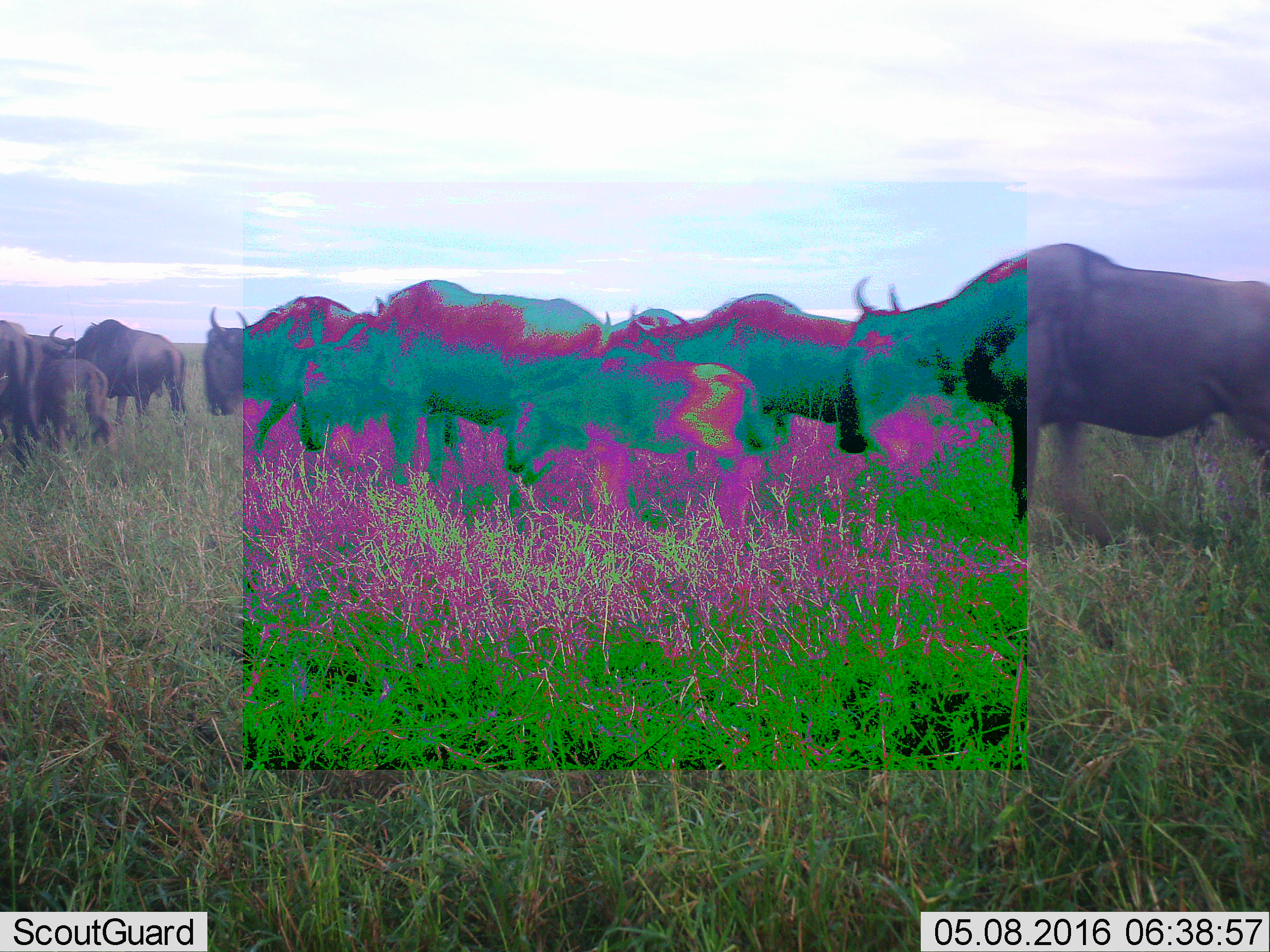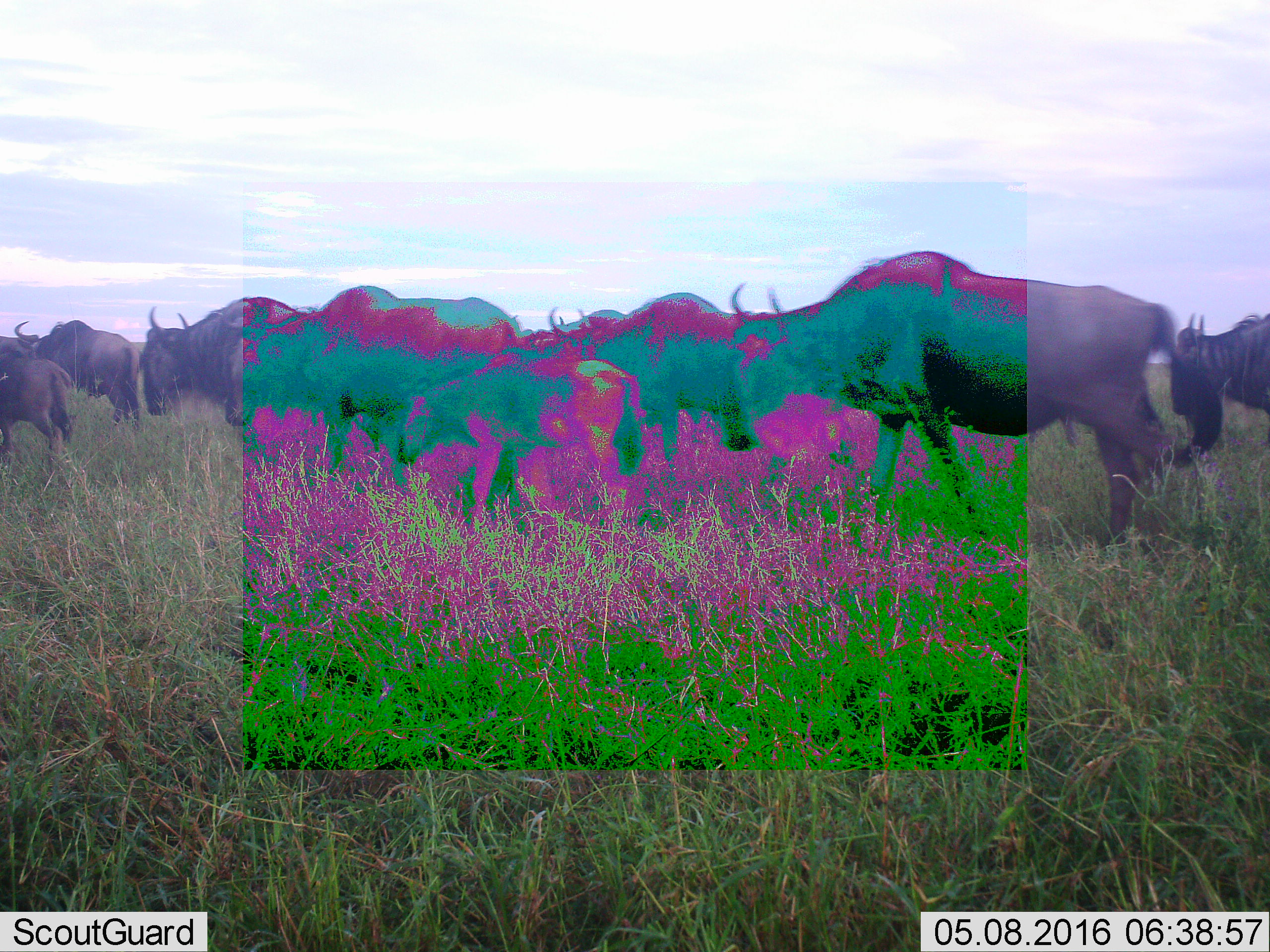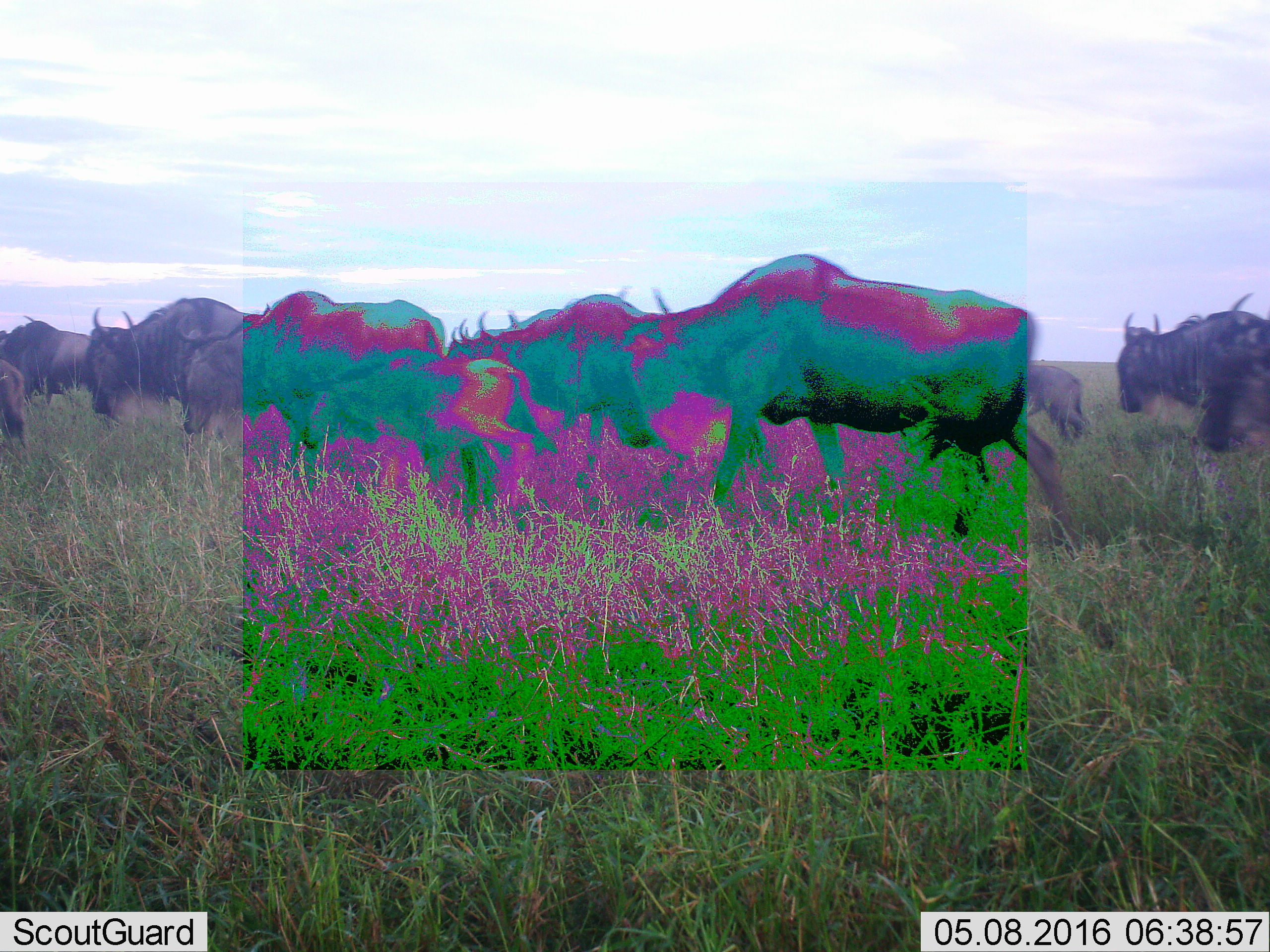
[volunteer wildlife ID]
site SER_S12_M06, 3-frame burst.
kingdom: Animalia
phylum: Chordata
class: Mammalia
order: Artiodactyla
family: Bovidae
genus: Connochaetes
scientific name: Connochaetes taurinus taurinus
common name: blue wildebeest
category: wildebeestblue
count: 11-50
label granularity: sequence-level